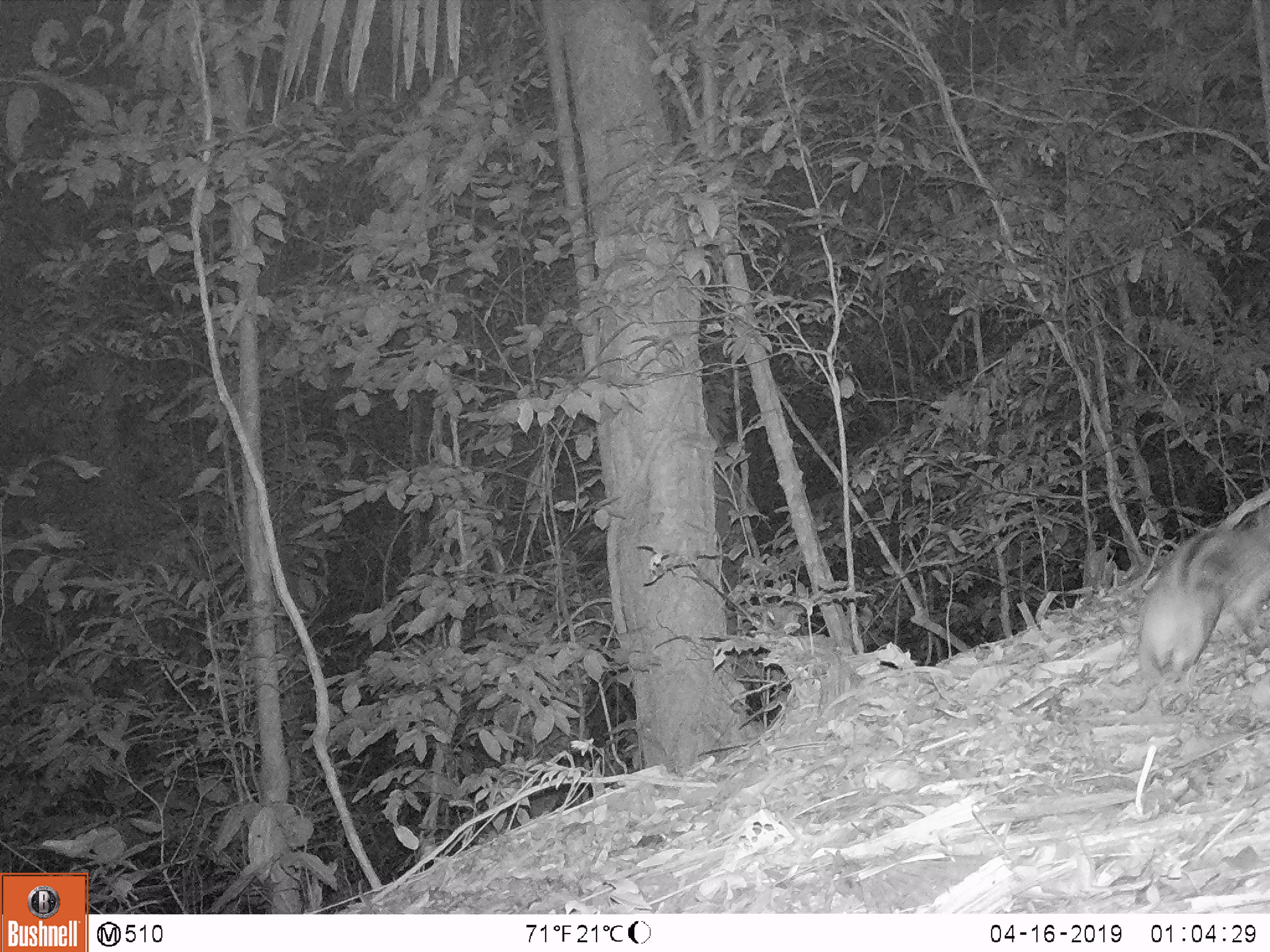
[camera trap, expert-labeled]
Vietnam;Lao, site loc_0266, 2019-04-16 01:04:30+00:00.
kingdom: Animalia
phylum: Chordata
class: Mammalia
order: Lagomorpha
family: Leporidae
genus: Nesolagus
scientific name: Nesolagus timminsi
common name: annamite striped rabbit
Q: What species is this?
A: Annamite striped rabbit (Nesolagus timminsi).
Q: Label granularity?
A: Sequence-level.